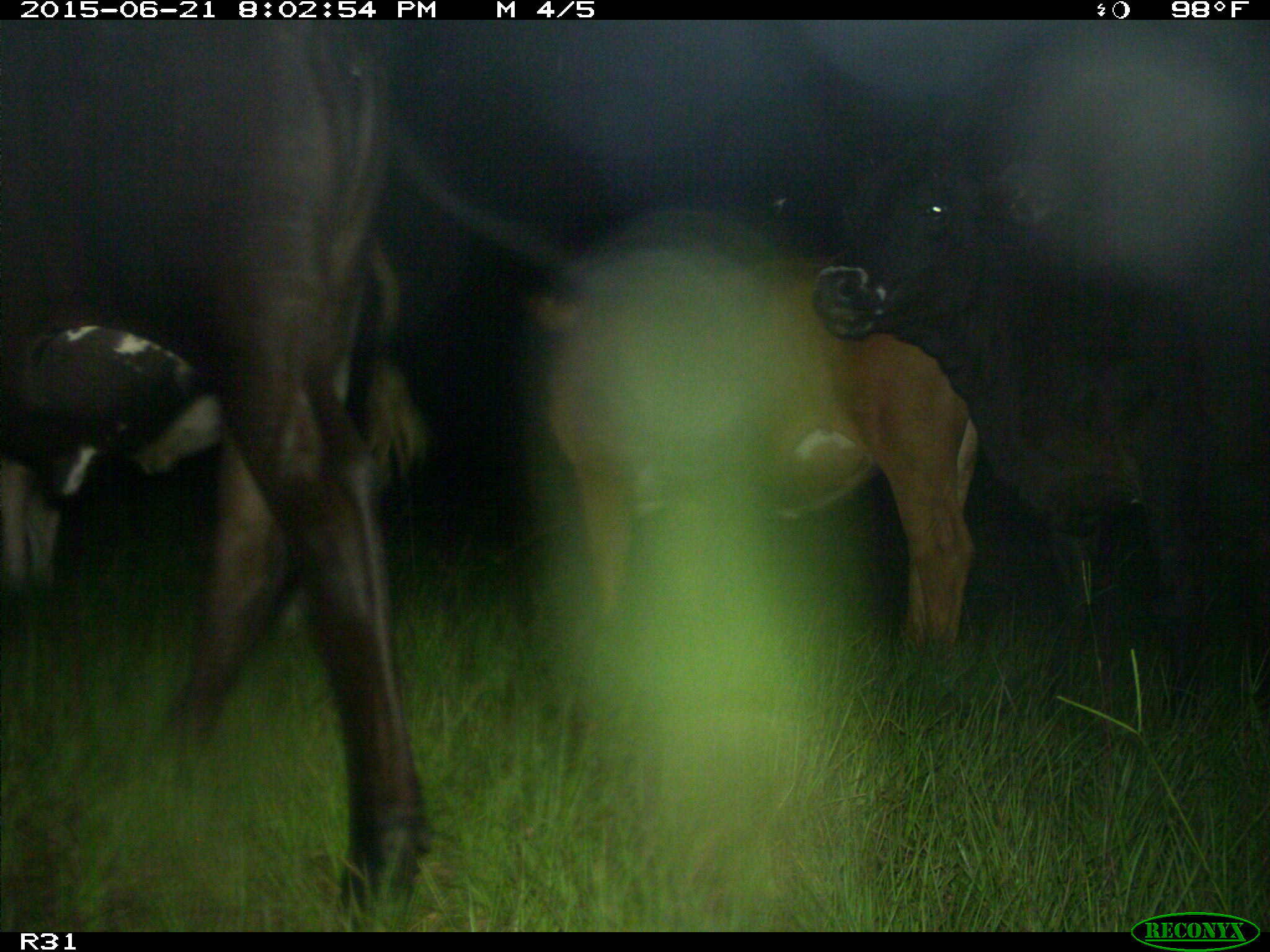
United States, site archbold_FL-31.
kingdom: Animalia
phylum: Chordata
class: Mammalia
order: Artiodactyla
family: Bovidae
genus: Bos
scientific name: Bos taurus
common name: domestic cow